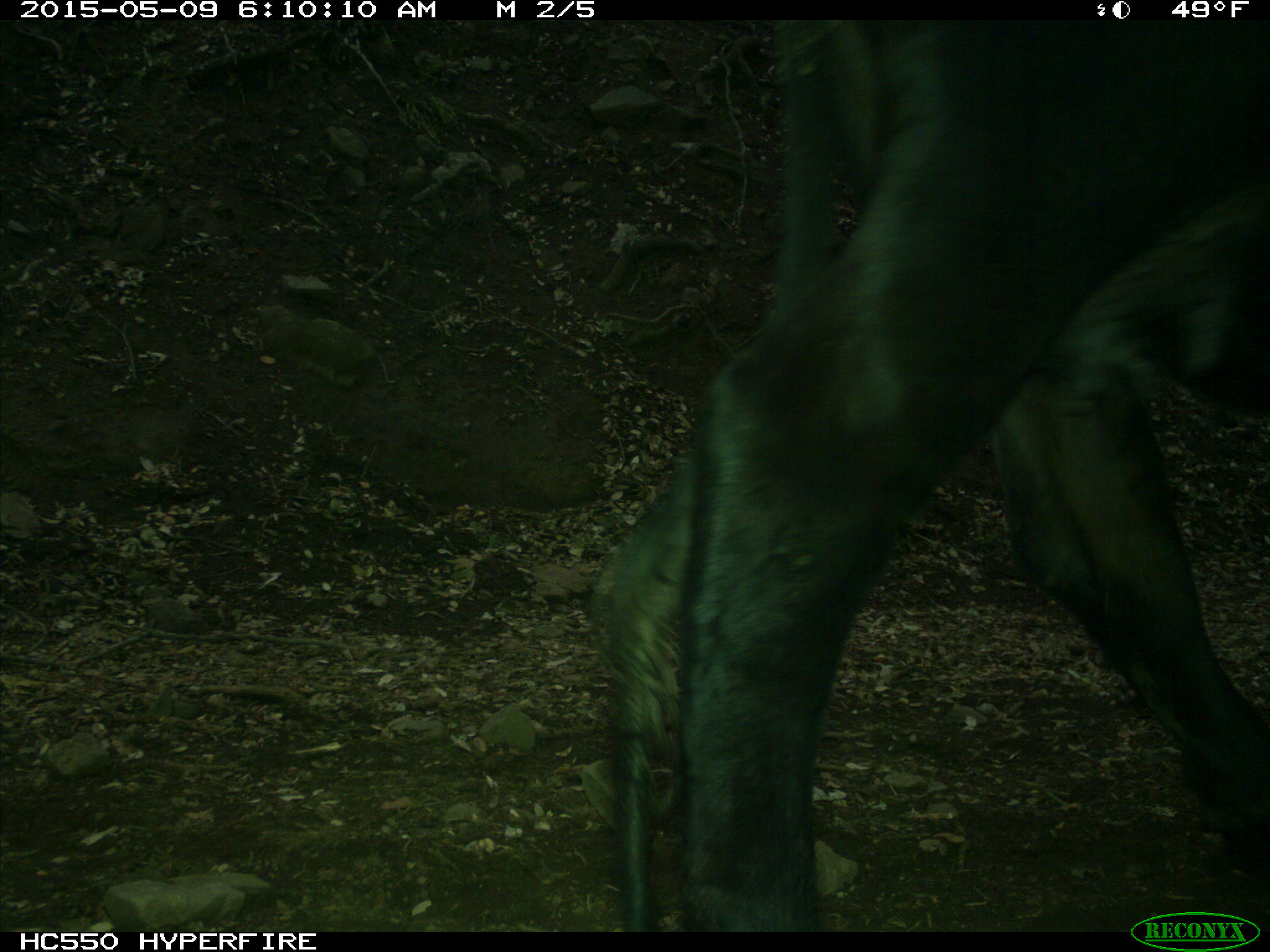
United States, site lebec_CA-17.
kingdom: Animalia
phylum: Chordata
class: Mammalia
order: Artiodactyla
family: Bovidae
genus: Bos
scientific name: Bos taurus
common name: domestic cow